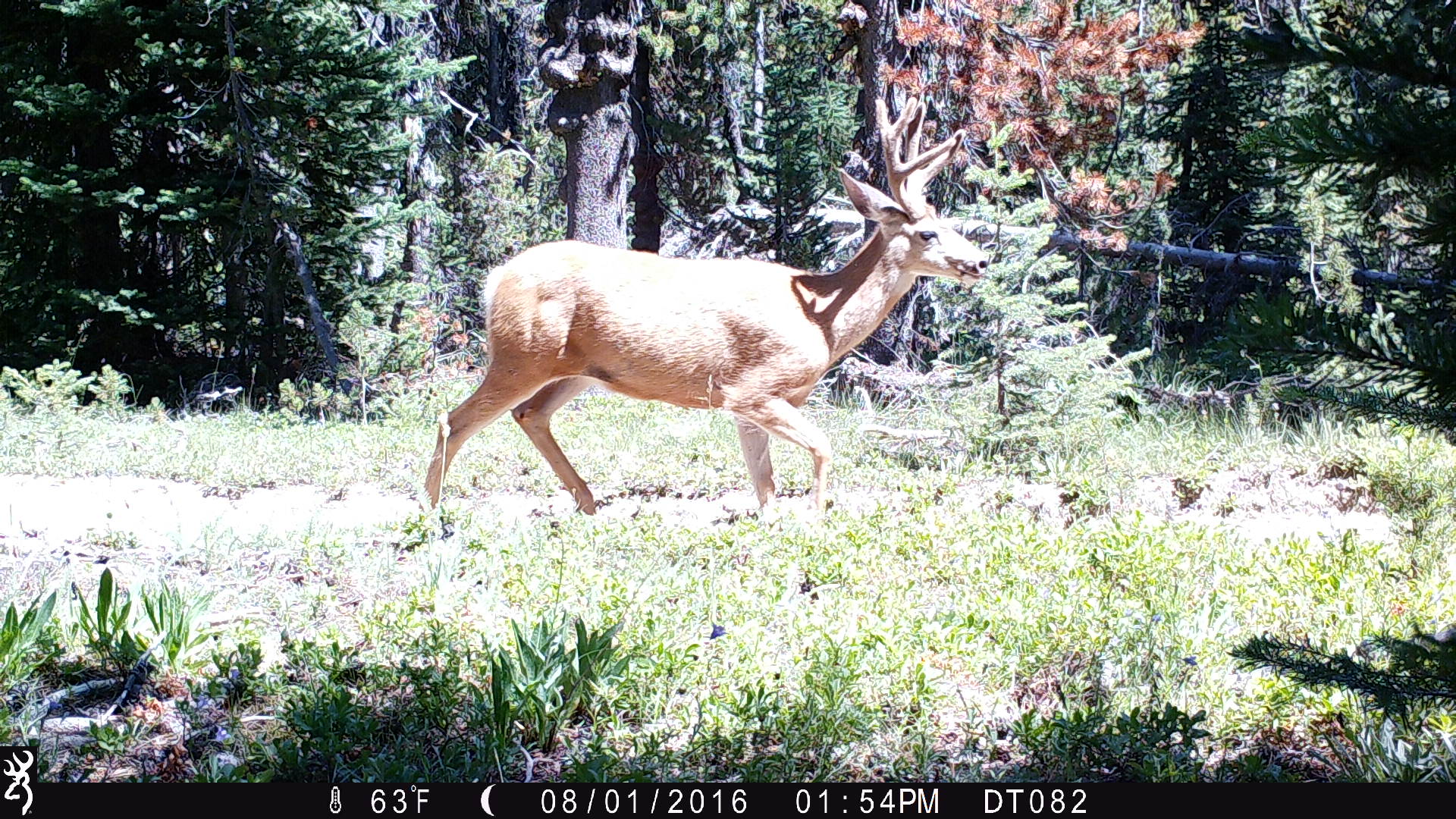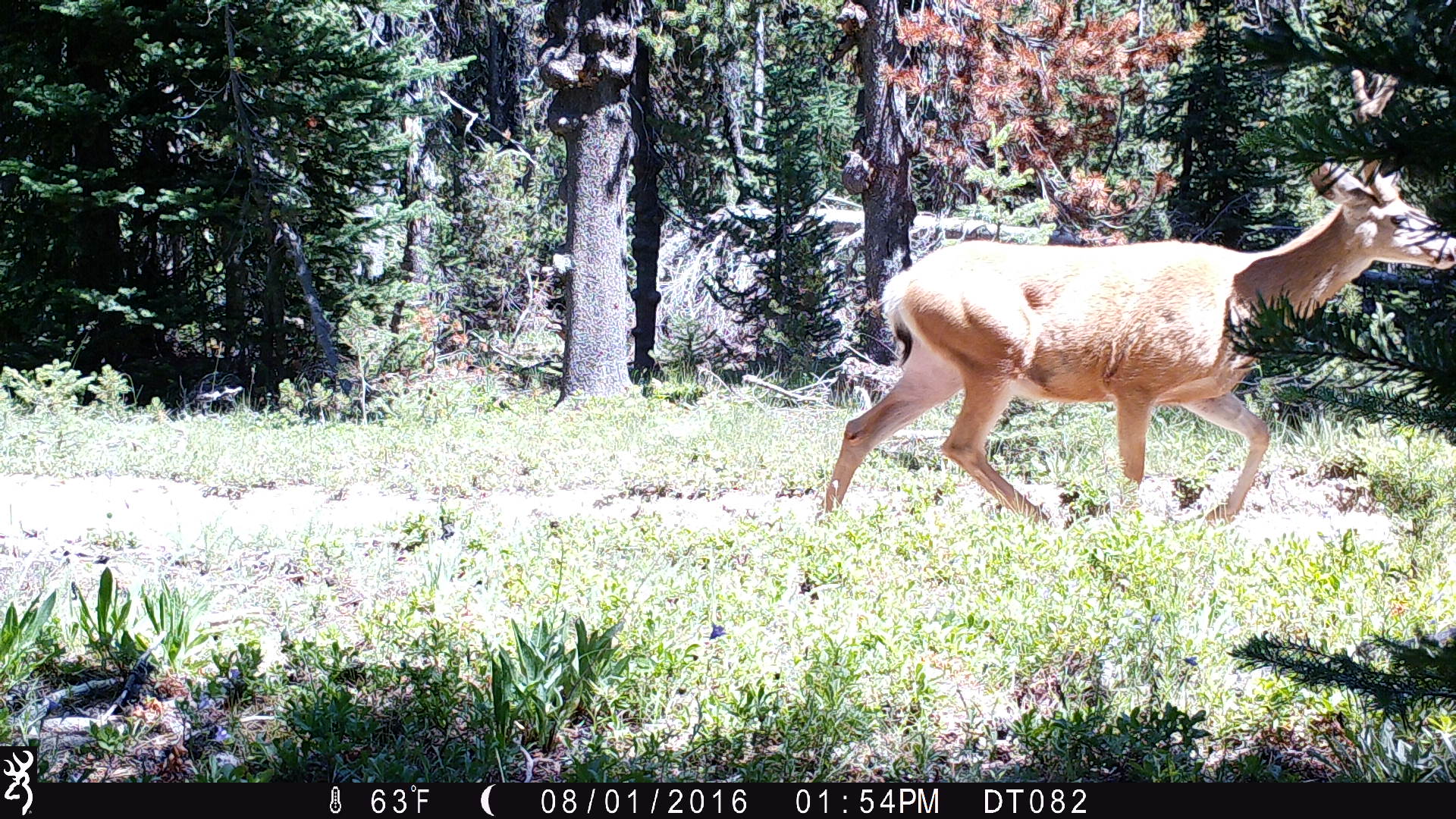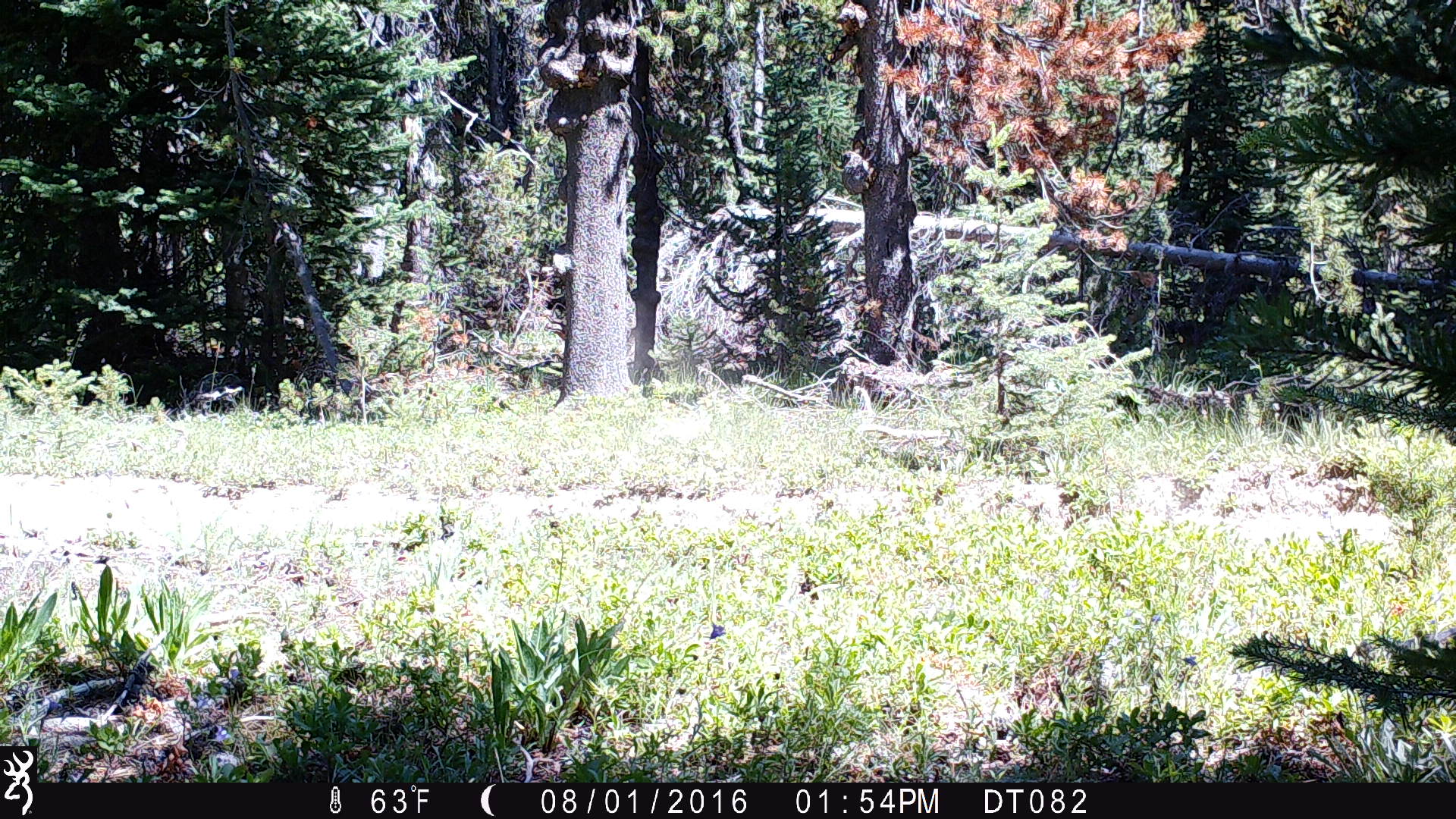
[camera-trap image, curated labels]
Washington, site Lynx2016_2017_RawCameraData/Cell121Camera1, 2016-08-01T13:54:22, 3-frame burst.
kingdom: Animalia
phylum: Chordata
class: Mammalia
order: Artiodactyla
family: Cervidae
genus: Odocoileus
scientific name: Odocoileus hemionus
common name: mule deer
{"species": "Odocoileus hemionus (mule deer)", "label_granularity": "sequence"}